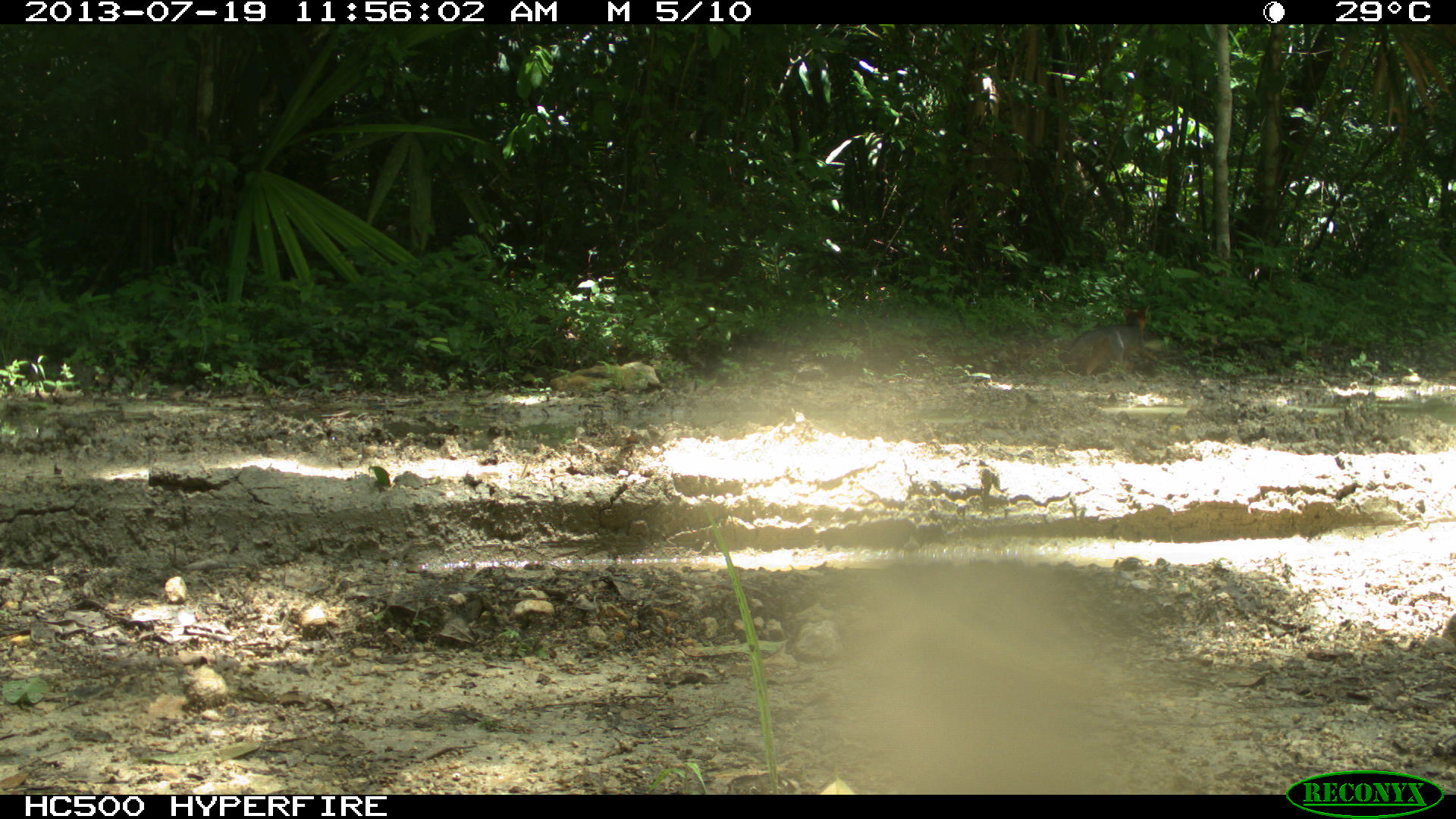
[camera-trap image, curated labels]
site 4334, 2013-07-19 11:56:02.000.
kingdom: Animalia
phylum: Chordata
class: Mammalia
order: Carnivora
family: Canidae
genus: Urocyon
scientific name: Urocyon cinereoargenteus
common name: gray fox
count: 1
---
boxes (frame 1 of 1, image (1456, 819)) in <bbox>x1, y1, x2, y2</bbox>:
urocyon cinereoargenteus: <bbox>1059, 302, 1150, 376</bbox>